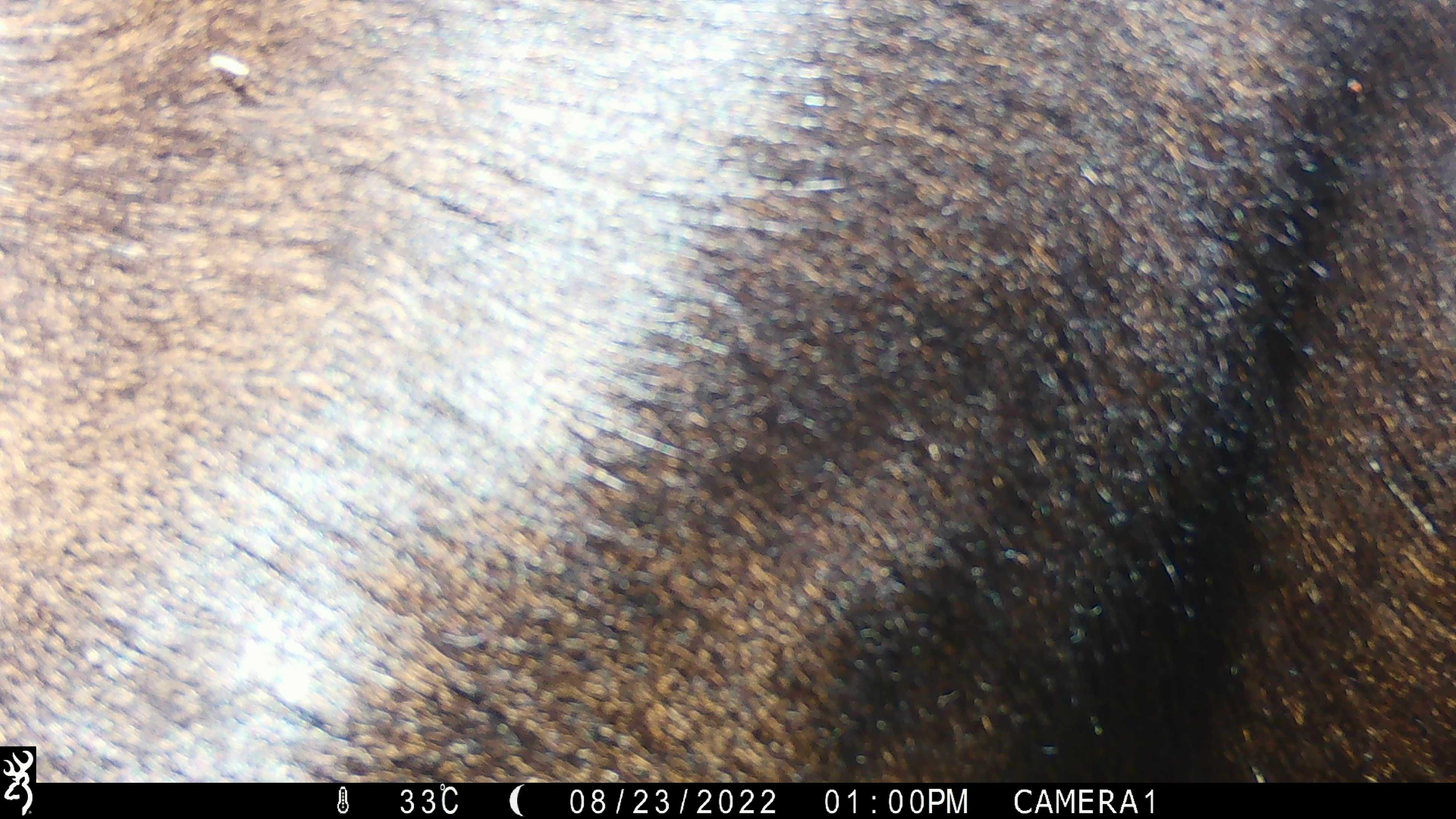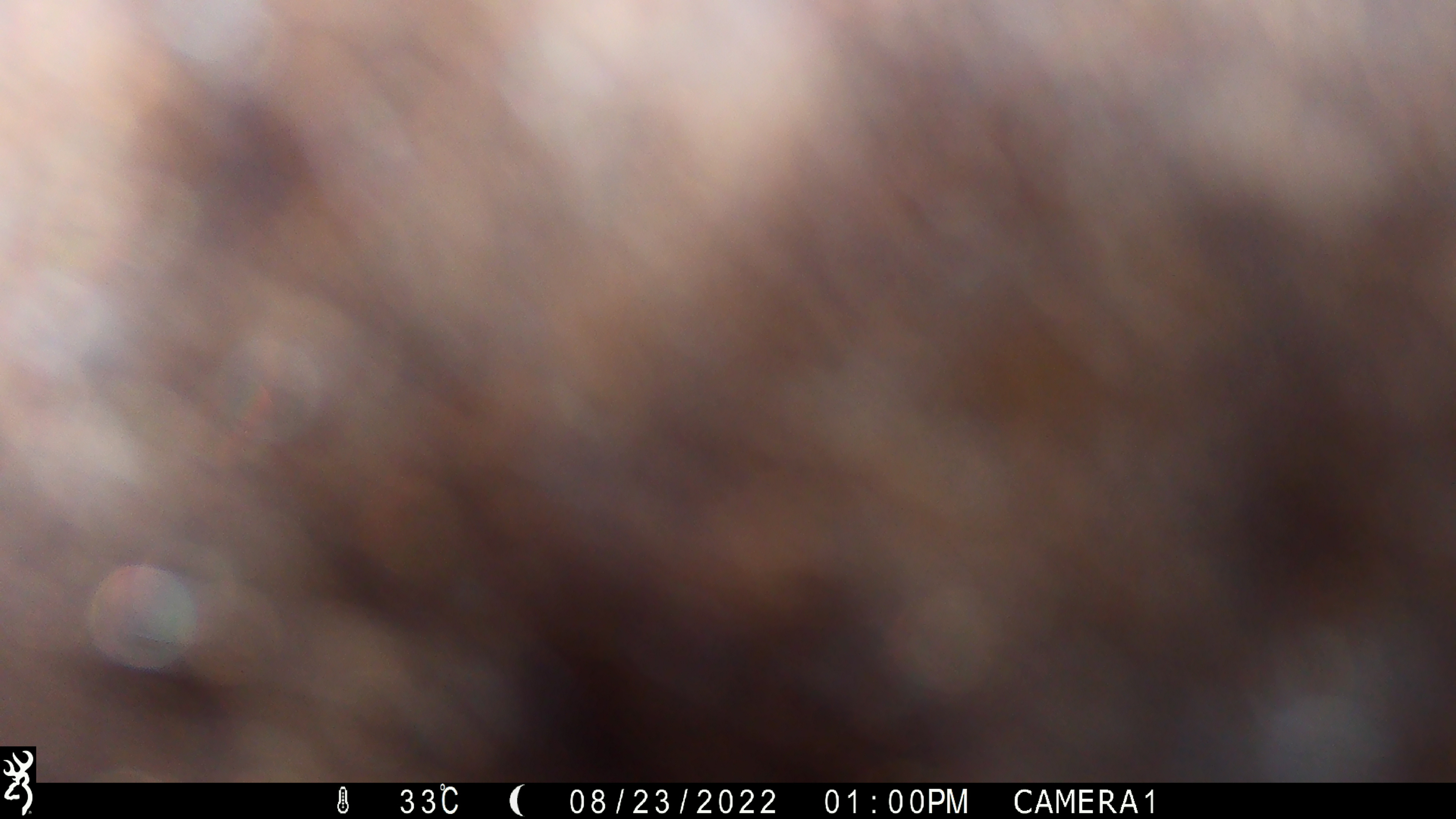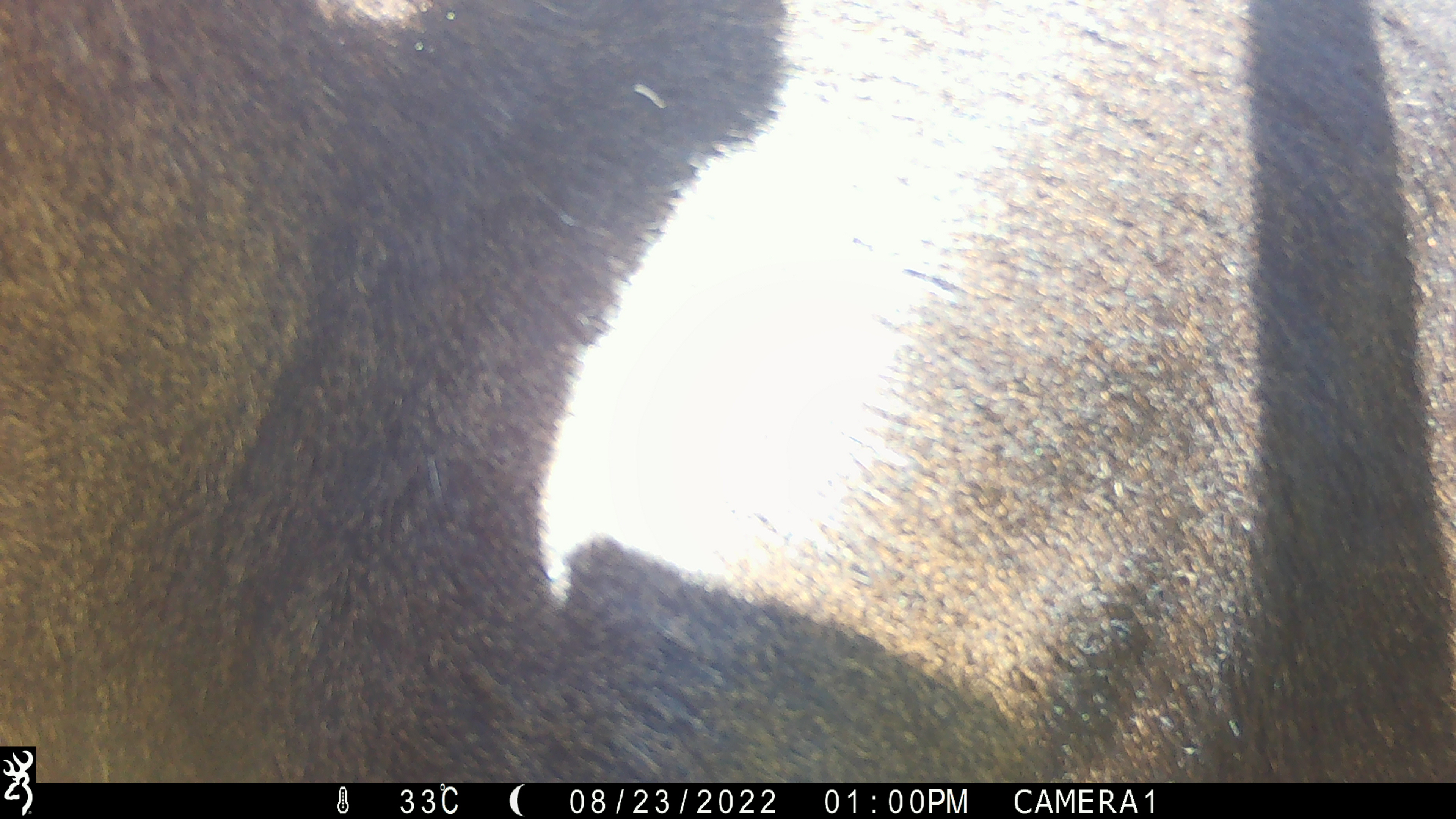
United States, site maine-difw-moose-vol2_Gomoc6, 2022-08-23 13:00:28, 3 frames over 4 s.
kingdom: Animalia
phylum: Chordata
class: Mammalia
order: Artiodactyla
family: Cervidae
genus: Alces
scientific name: Alces alces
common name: moose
Moose (Alces alces).